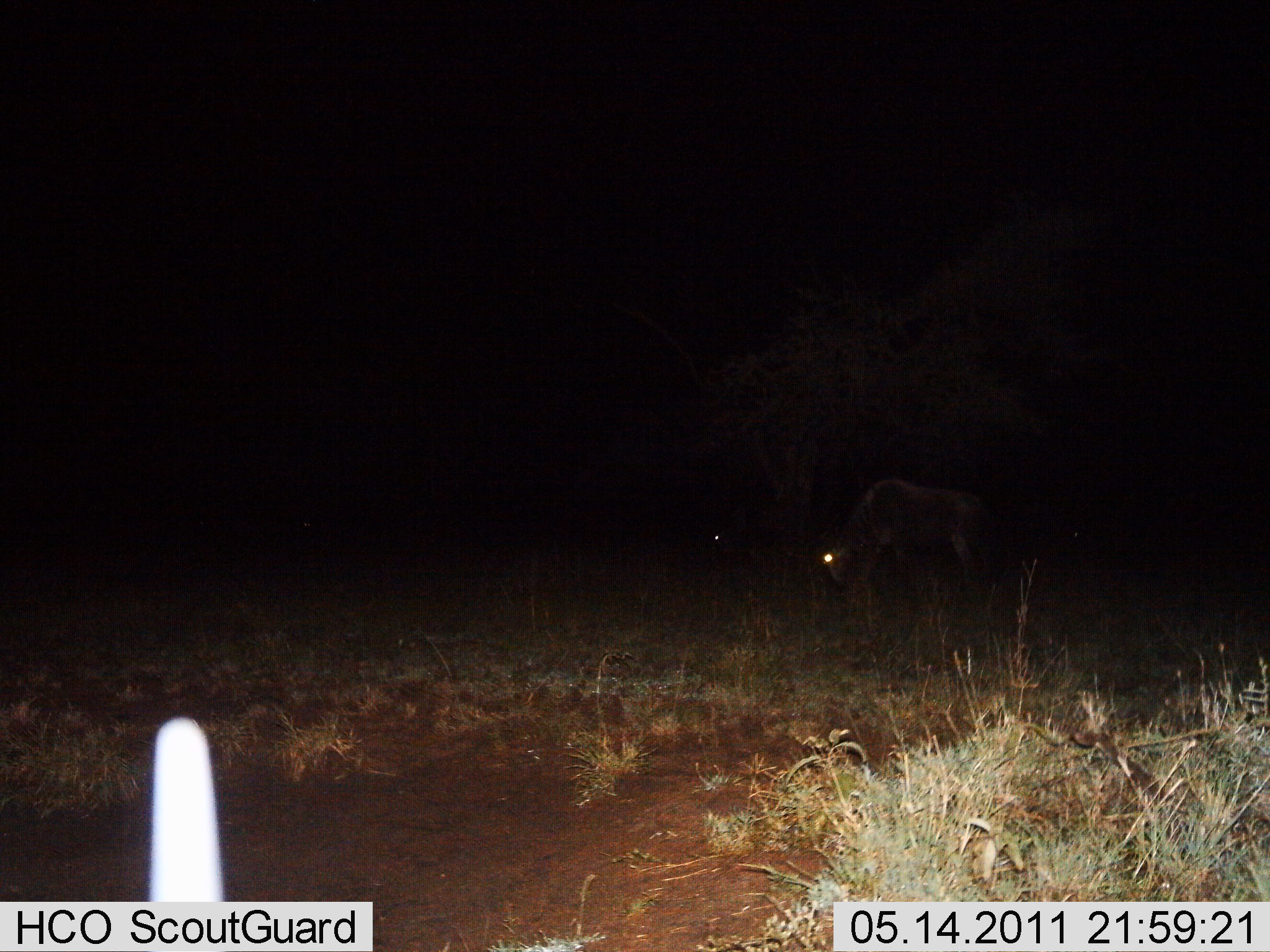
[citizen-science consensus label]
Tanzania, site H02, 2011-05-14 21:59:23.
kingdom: Animalia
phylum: Chordata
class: Mammalia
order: Artiodactyla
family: Bovidae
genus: Connochaetes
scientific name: Connochaetes taurinus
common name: blue wildebeest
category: wildebeest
Wildebeest (blue wildebeest) (Connochaetes taurinus), count 1. Behavior (volunteer vote fractions): standing 30%, resting 0%, moving 10%, interacting 0%. Young present (vote fraction): 0%. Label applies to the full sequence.